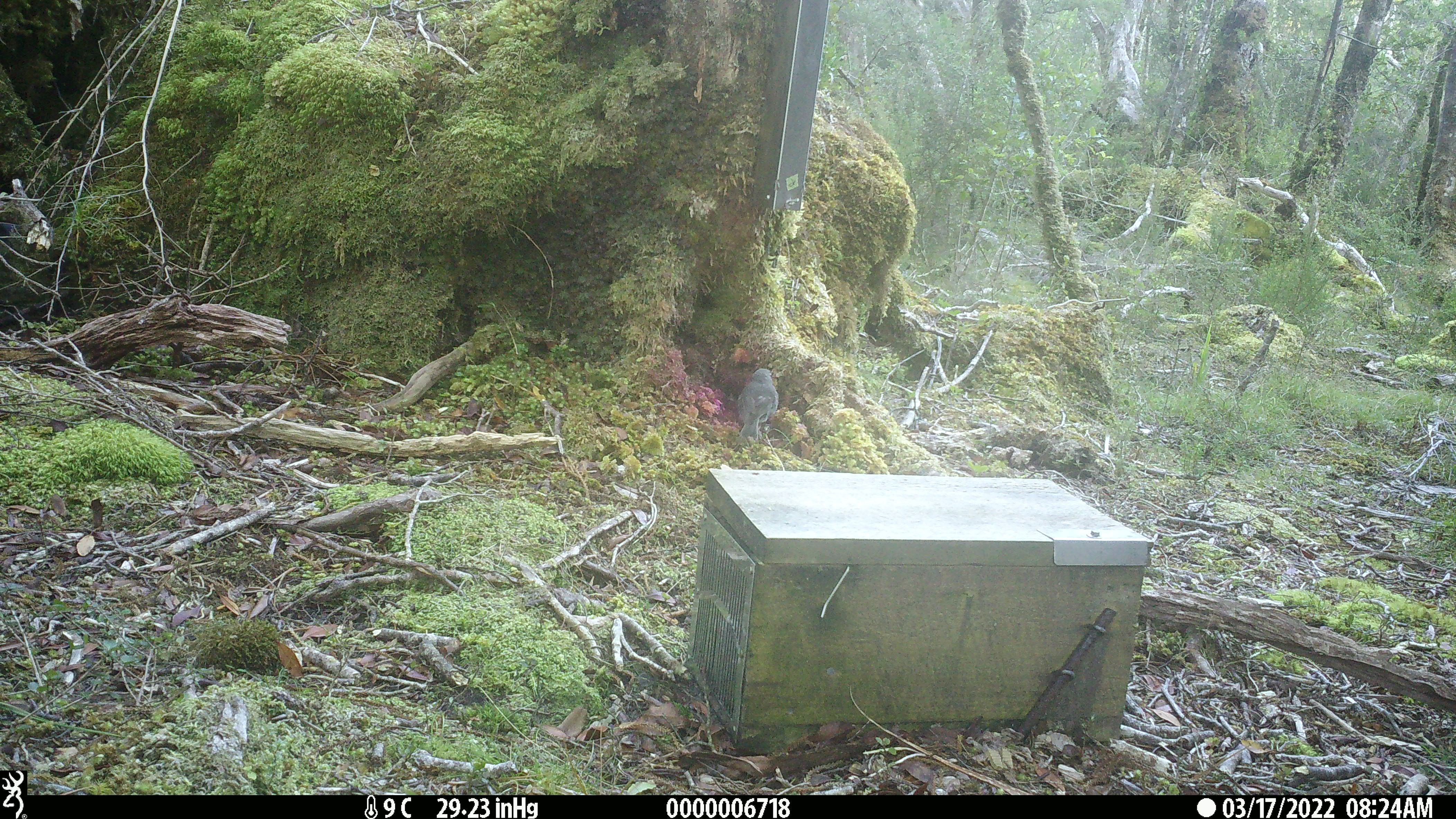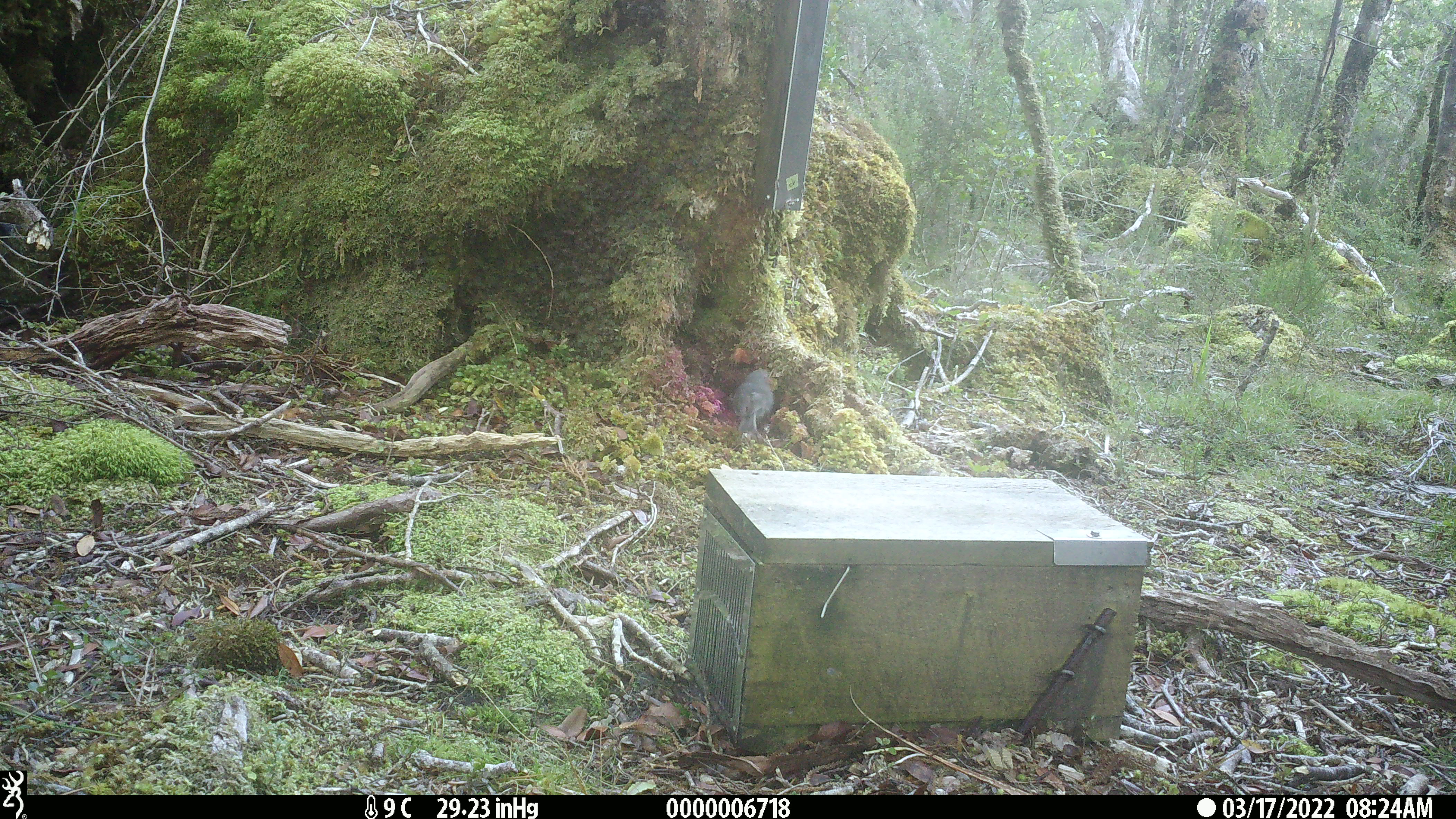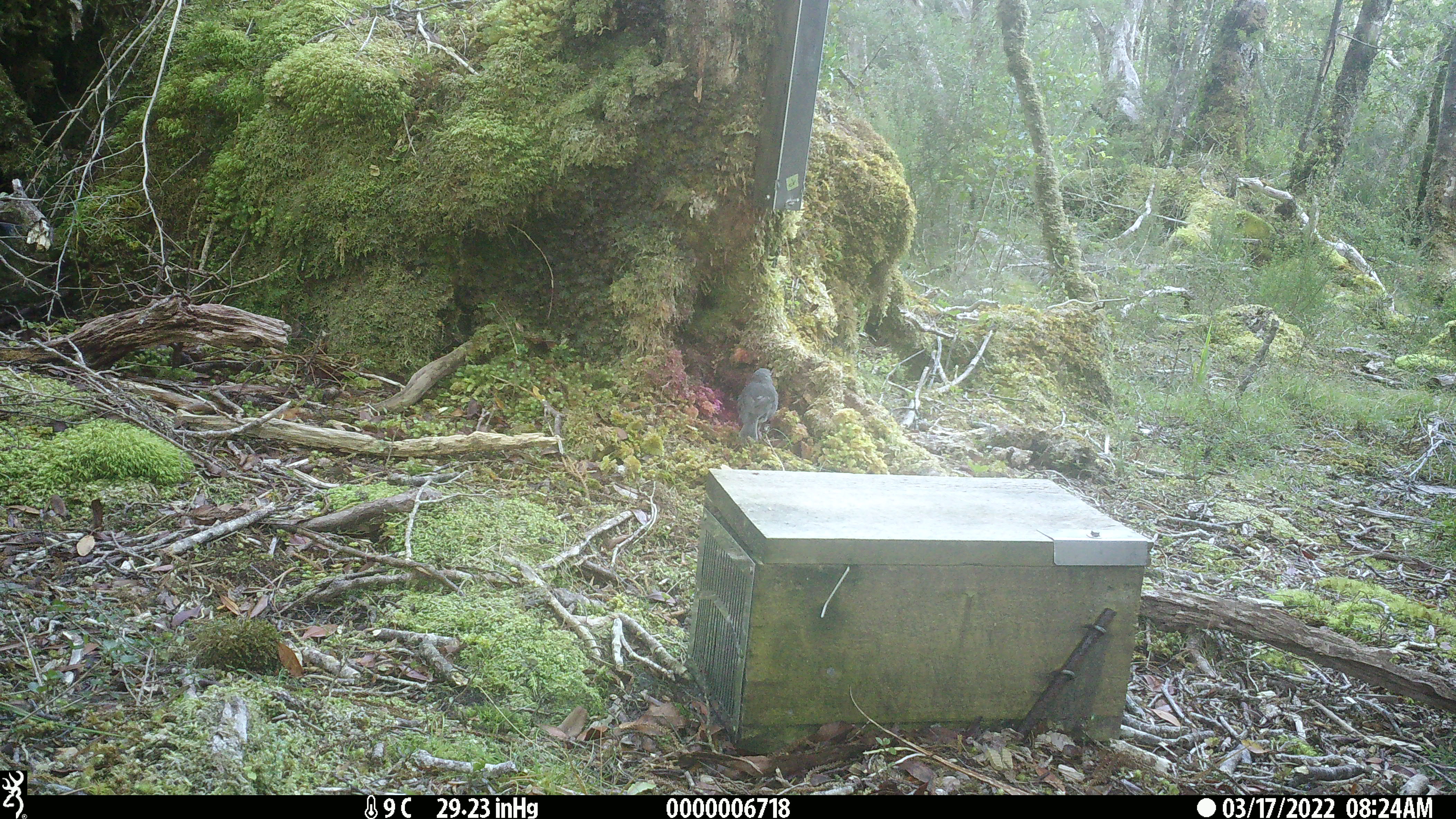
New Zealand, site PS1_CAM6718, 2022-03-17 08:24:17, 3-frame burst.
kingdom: Animalia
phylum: Chordata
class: Aves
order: Passeriformes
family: Petroicidae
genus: Petroica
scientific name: Petroica australis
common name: new zealand robin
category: robin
Robin (new zealand robin) (Petroica australis).